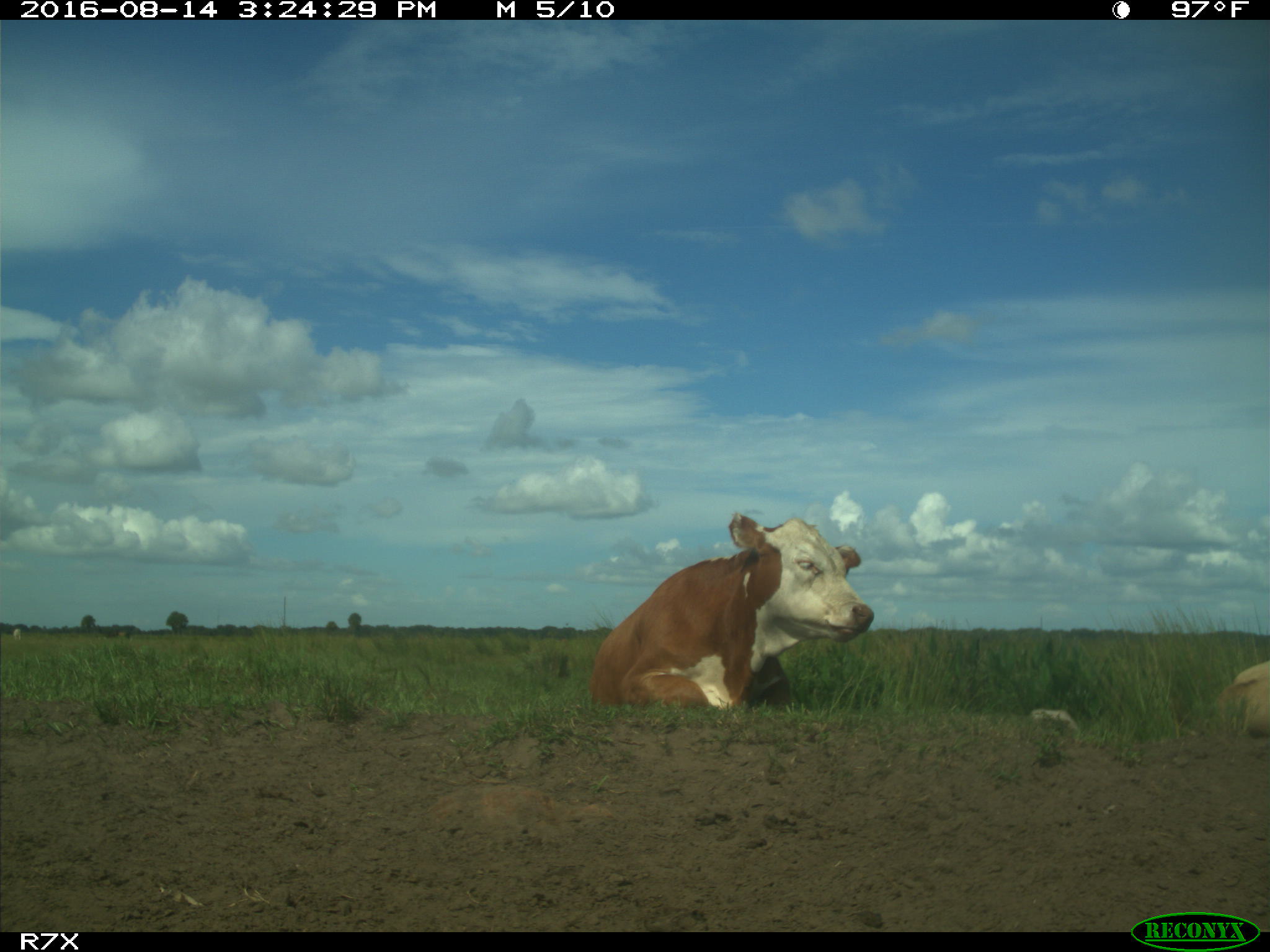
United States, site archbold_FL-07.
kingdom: Animalia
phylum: Chordata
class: Mammalia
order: Artiodactyla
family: Bovidae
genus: Bos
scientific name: Bos taurus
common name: domestic cow